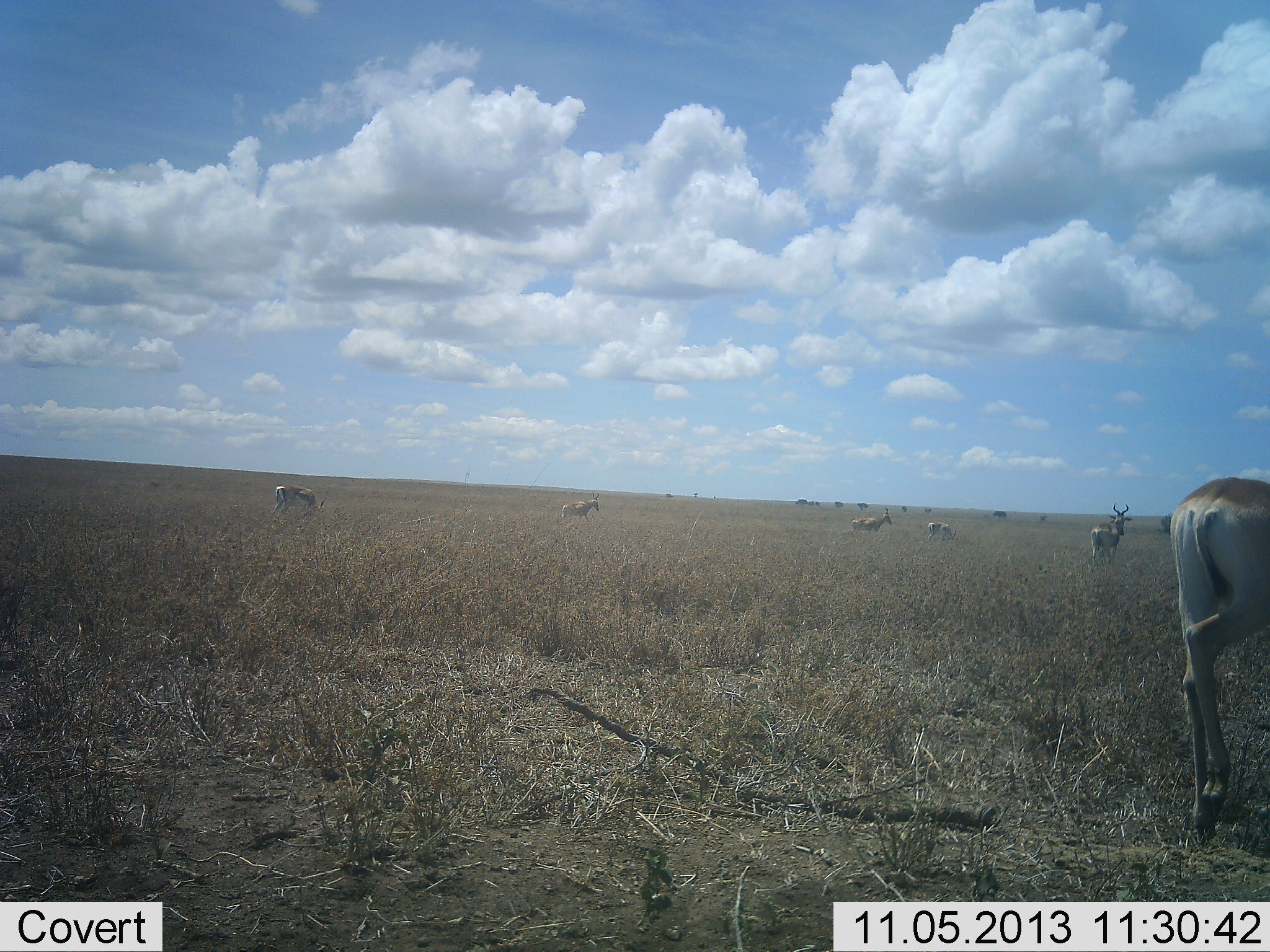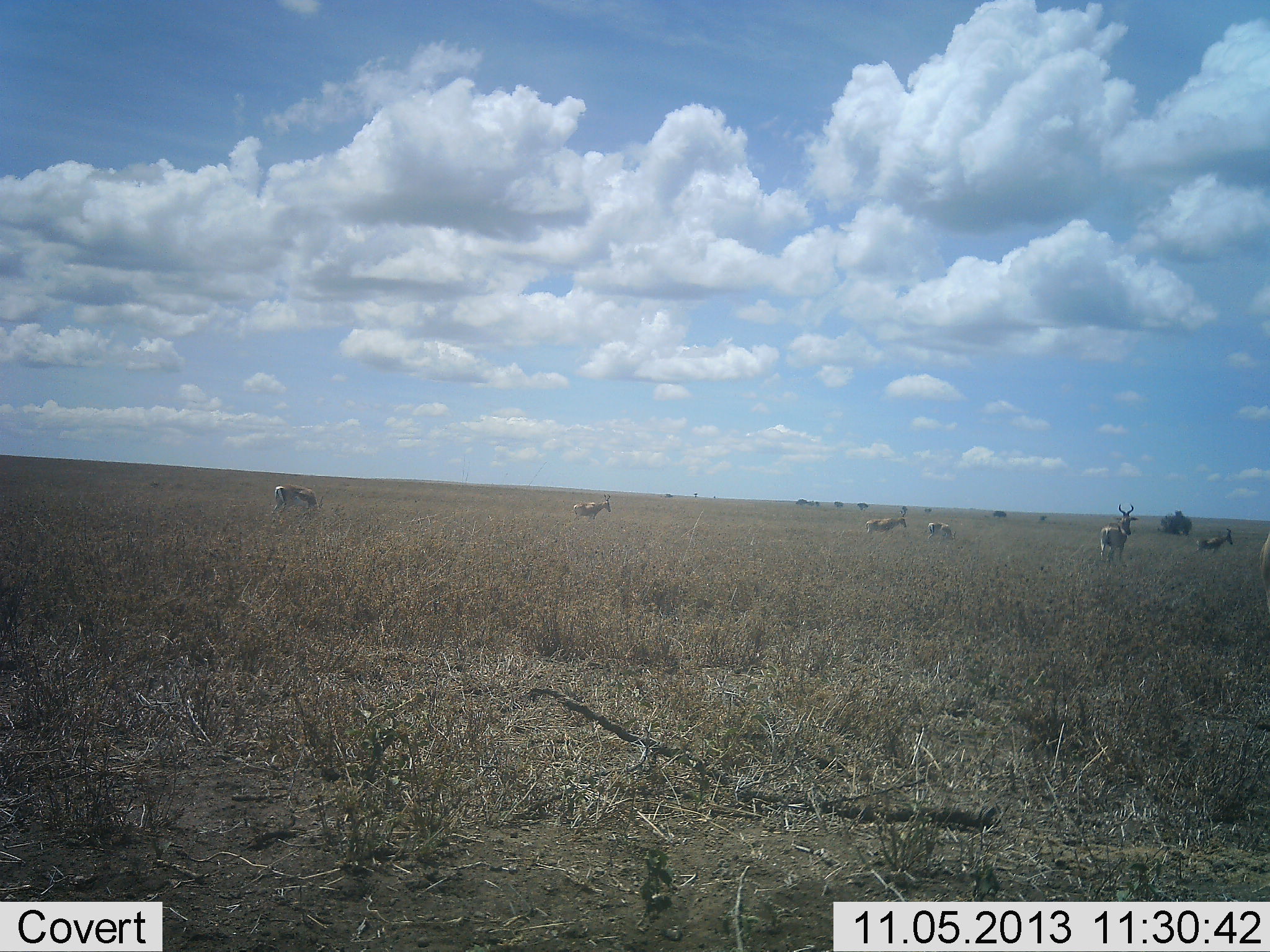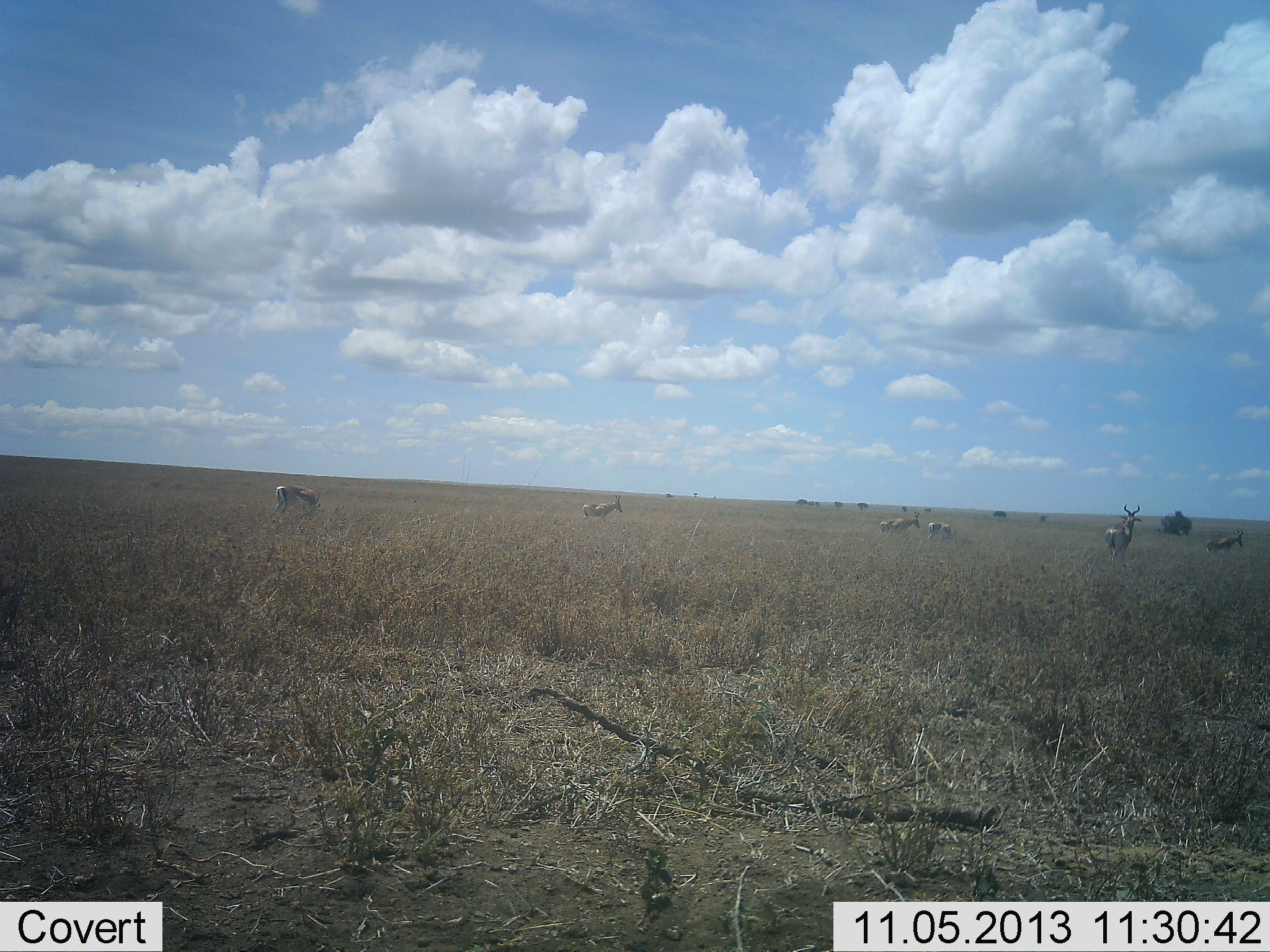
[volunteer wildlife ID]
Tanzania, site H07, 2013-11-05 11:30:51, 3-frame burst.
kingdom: Animalia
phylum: Chordata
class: Mammalia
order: Artiodactyla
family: Bovidae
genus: Alcelaphus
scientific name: Alcelaphus buselaphus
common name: hartebeest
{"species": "hartebeest (Alcelaphus buselaphus)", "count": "6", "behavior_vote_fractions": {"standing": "40%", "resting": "0%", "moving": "75%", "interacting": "5%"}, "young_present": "5%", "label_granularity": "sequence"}